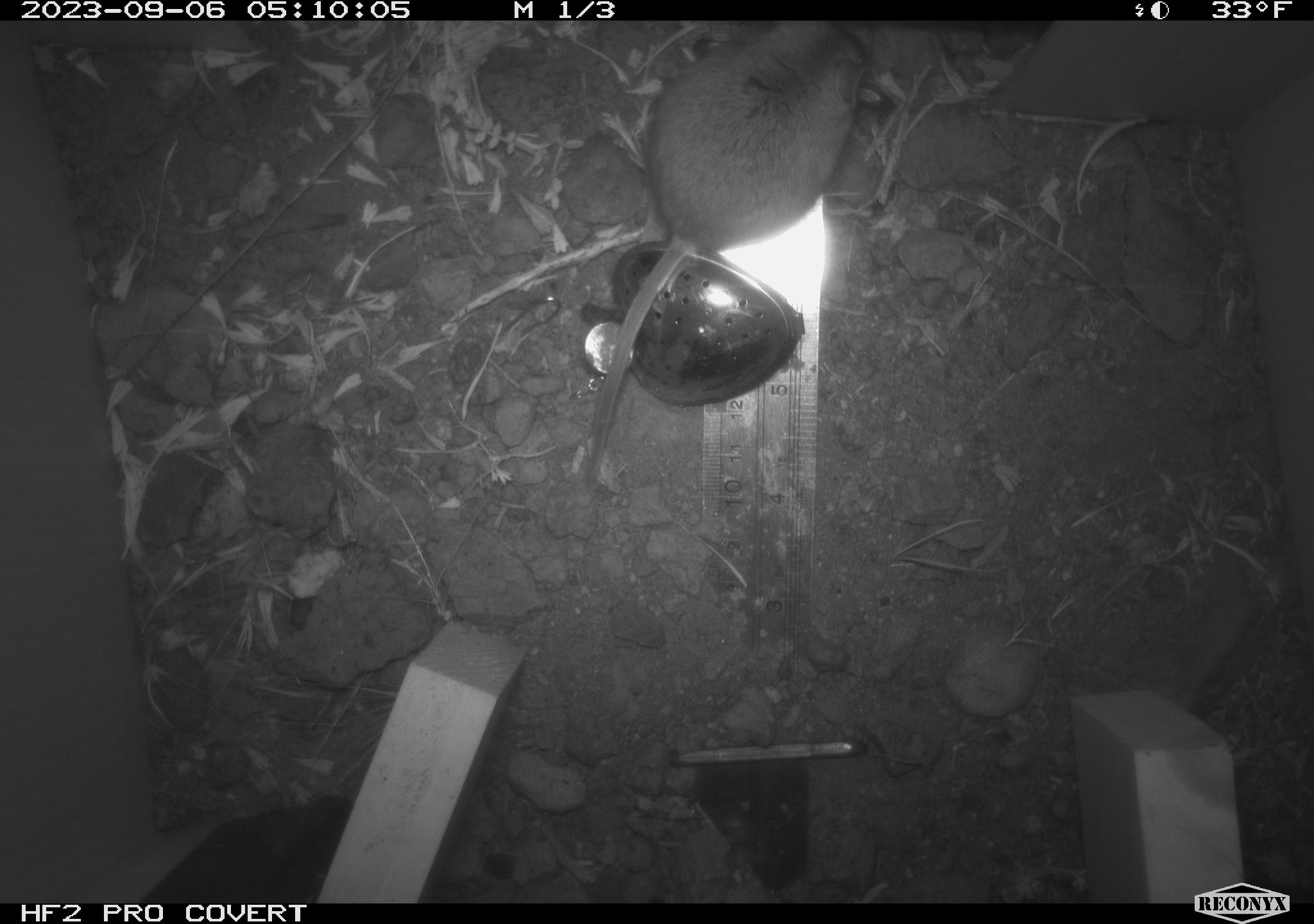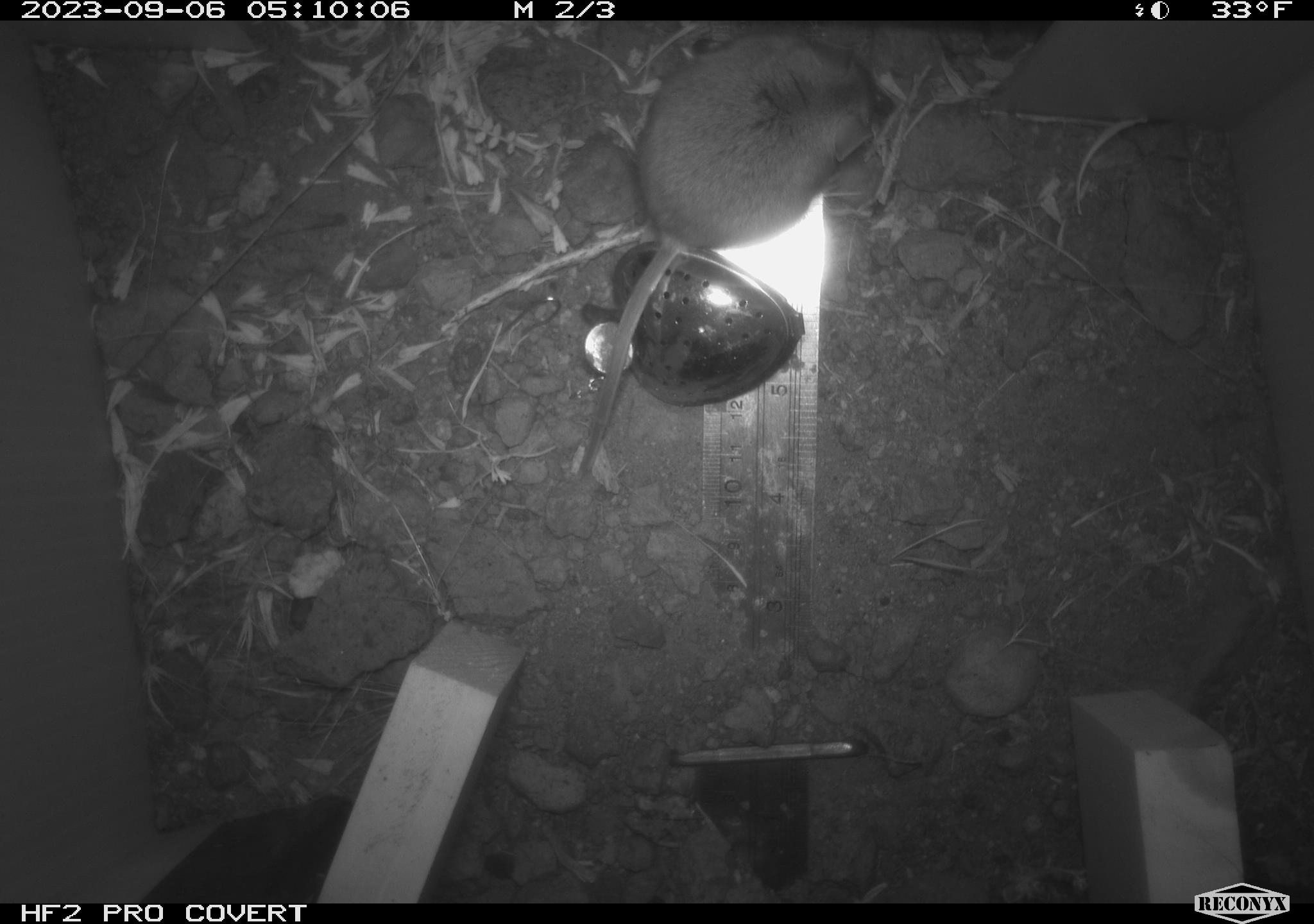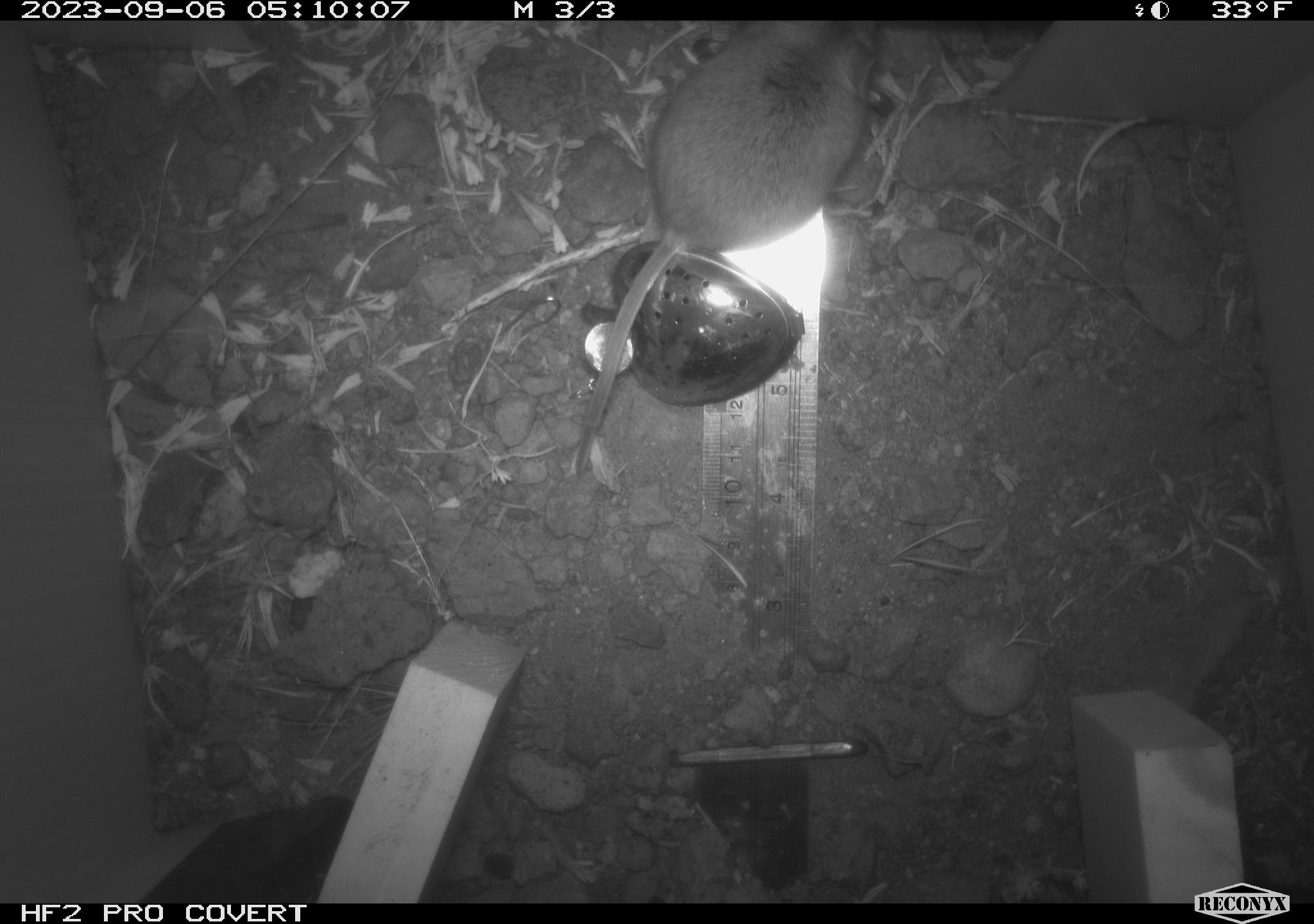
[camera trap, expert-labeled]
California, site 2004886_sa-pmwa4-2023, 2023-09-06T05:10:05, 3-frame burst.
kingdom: Animalia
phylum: Chordata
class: Mammalia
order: Rodentia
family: Cricetidae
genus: Onychomys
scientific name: Onychomys leucogaster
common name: northern grasshopper mouse